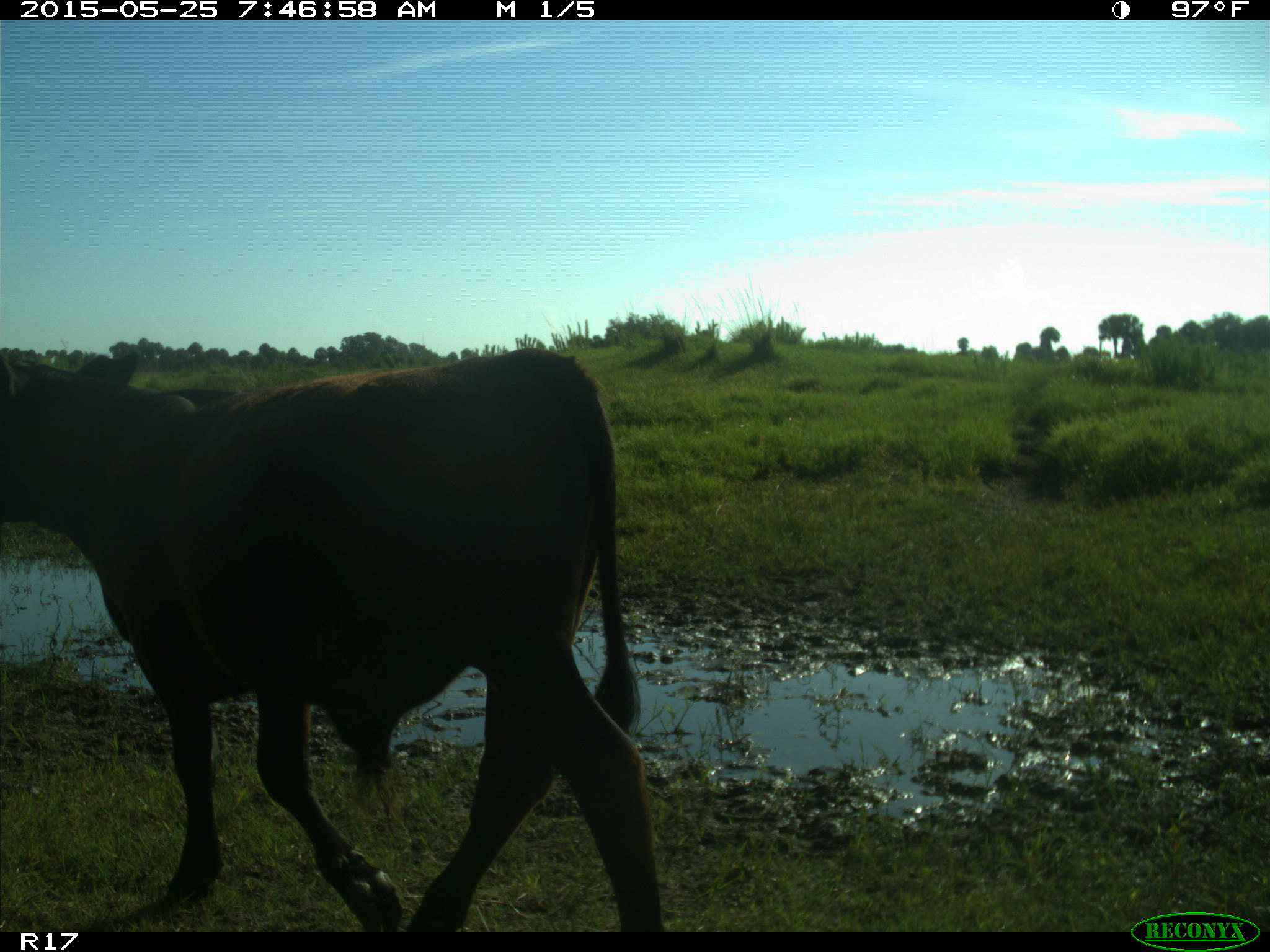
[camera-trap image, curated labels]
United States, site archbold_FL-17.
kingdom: Animalia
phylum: Chordata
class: Mammalia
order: Artiodactyla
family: Bovidae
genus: Bos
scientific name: Bos taurus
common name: domestic cow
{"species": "Bos taurus (domestic cow)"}